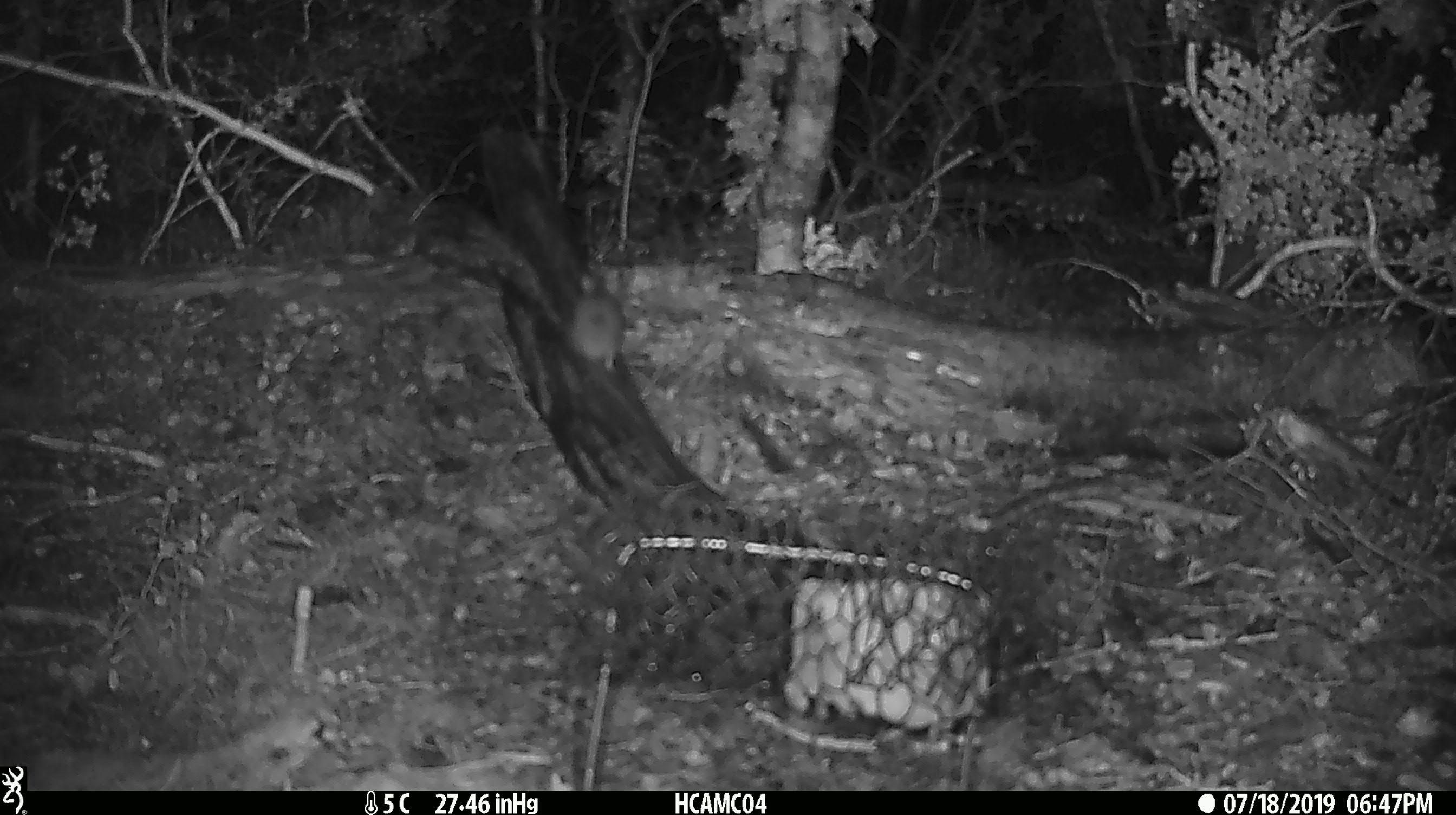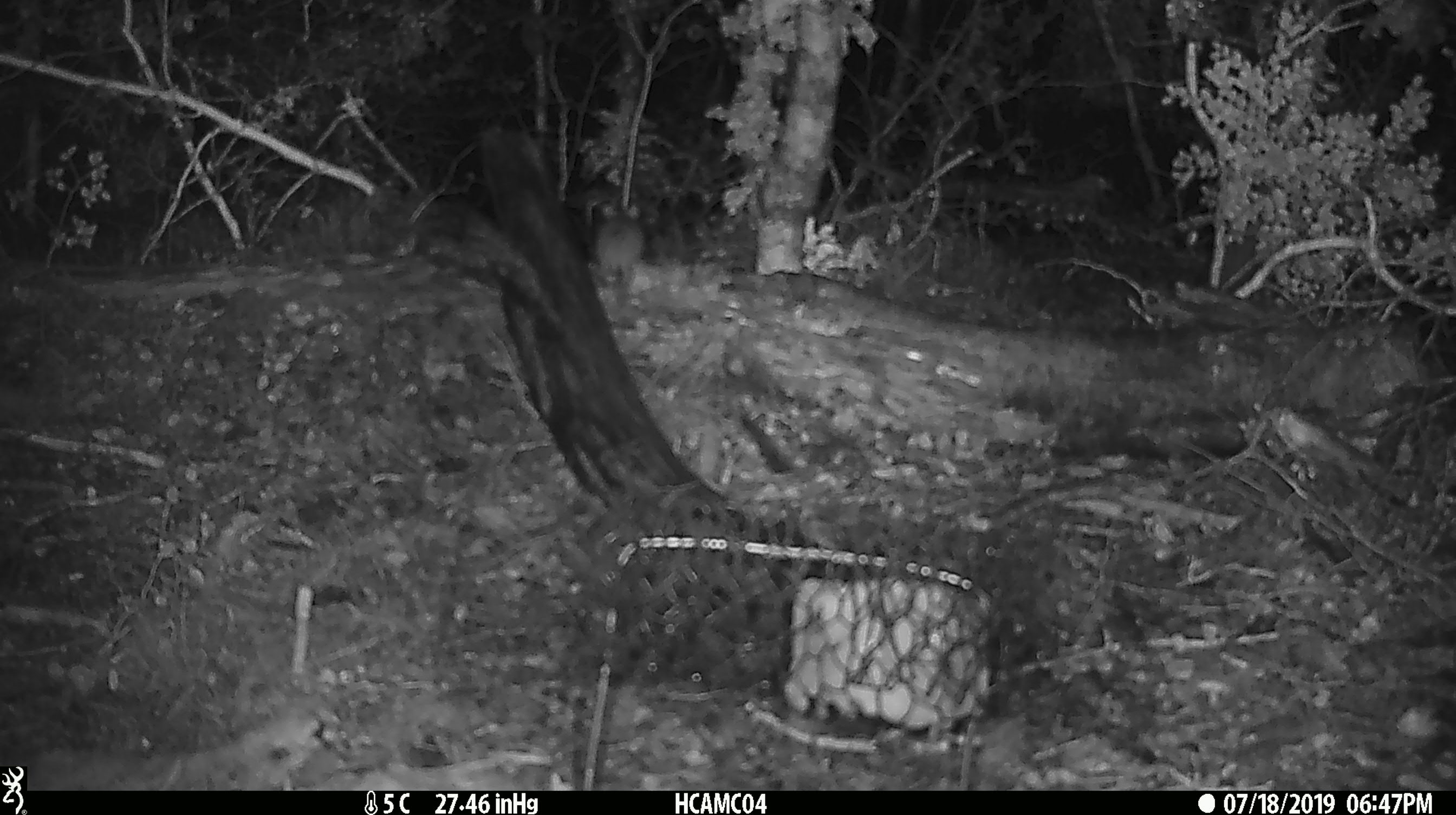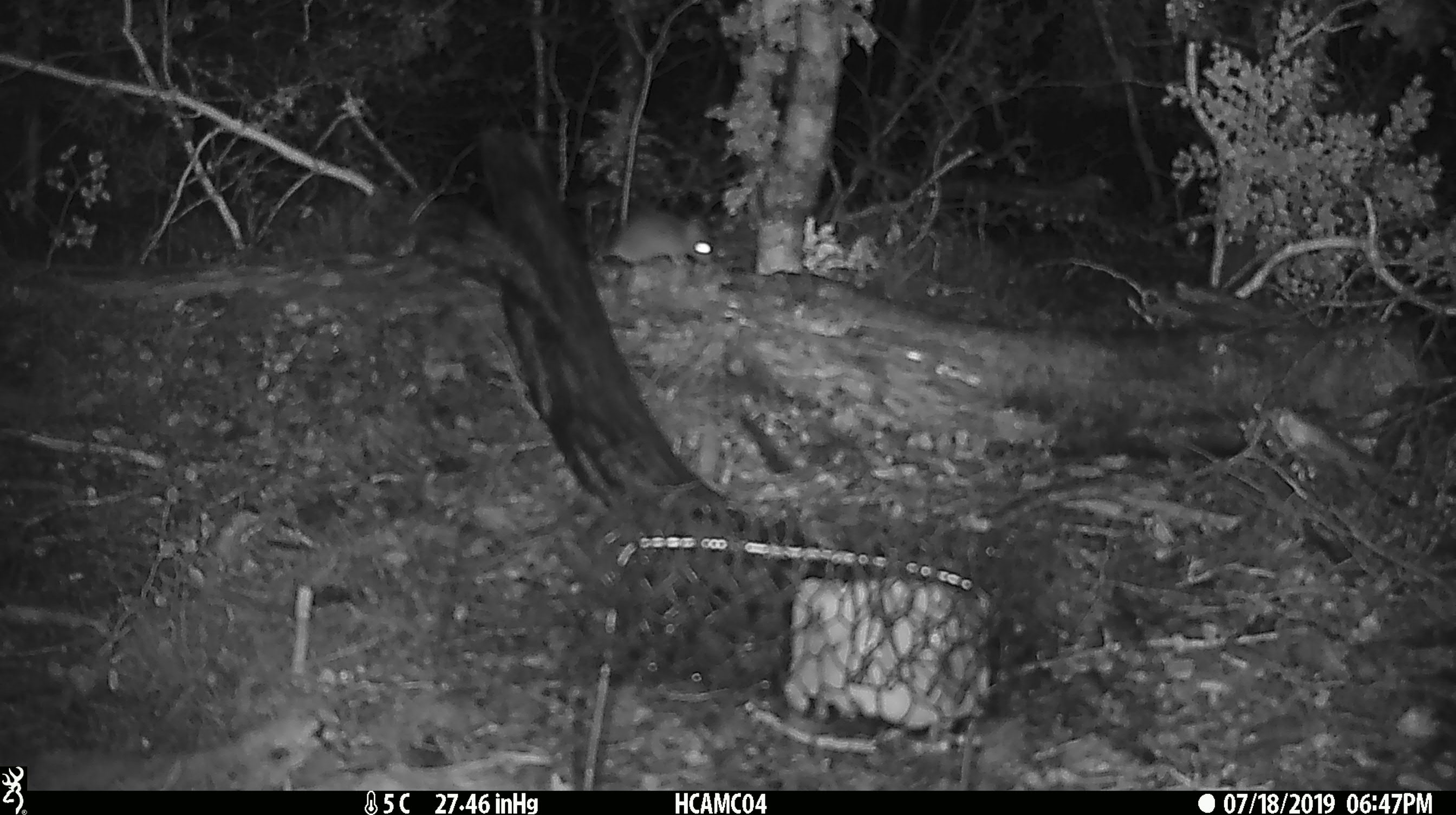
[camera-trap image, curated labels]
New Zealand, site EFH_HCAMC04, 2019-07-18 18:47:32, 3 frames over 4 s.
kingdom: Animalia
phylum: Chordata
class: Mammalia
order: Rodentia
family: Muridae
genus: Mus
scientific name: Mus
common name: mouse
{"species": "mouse (Mus)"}